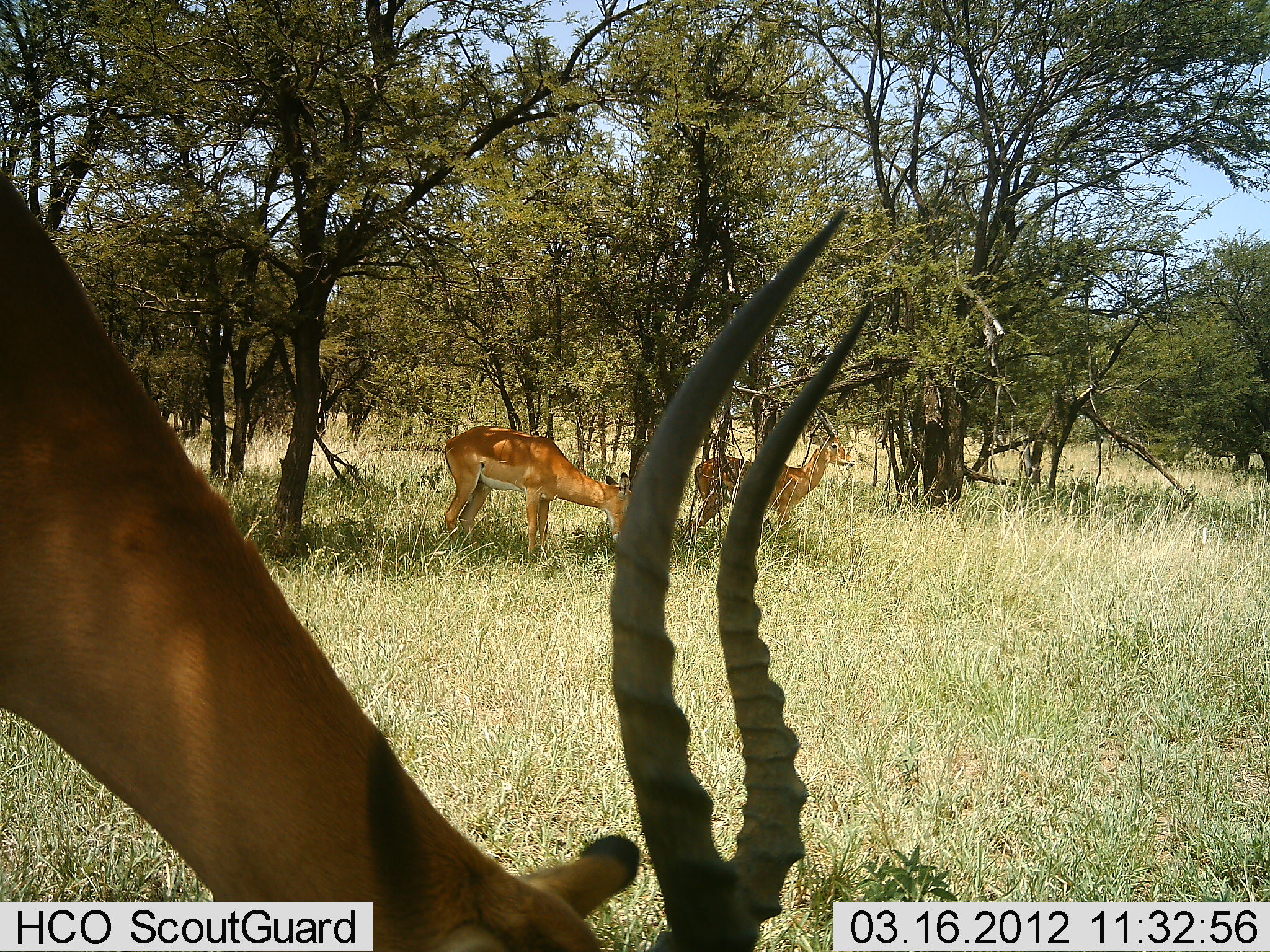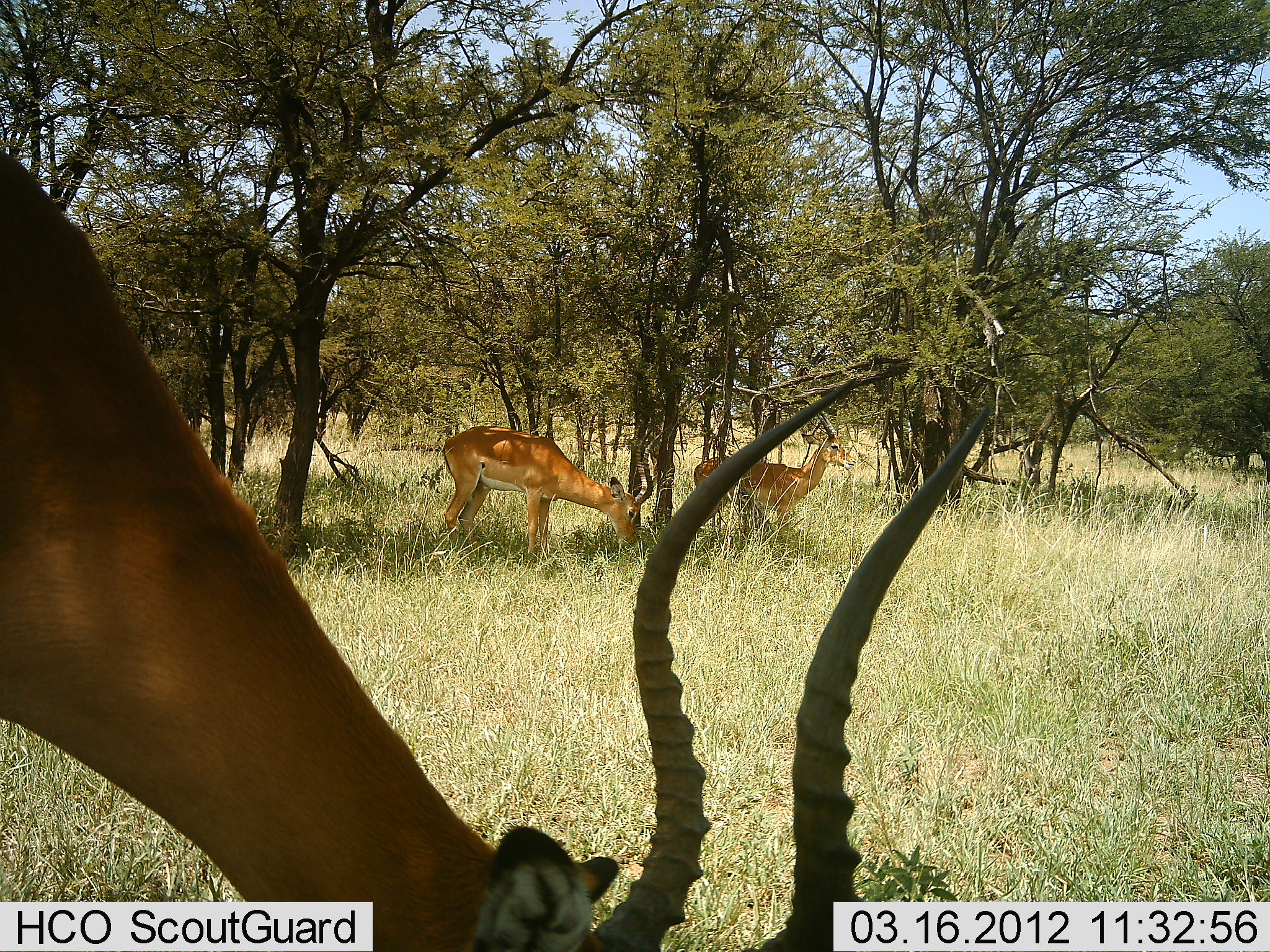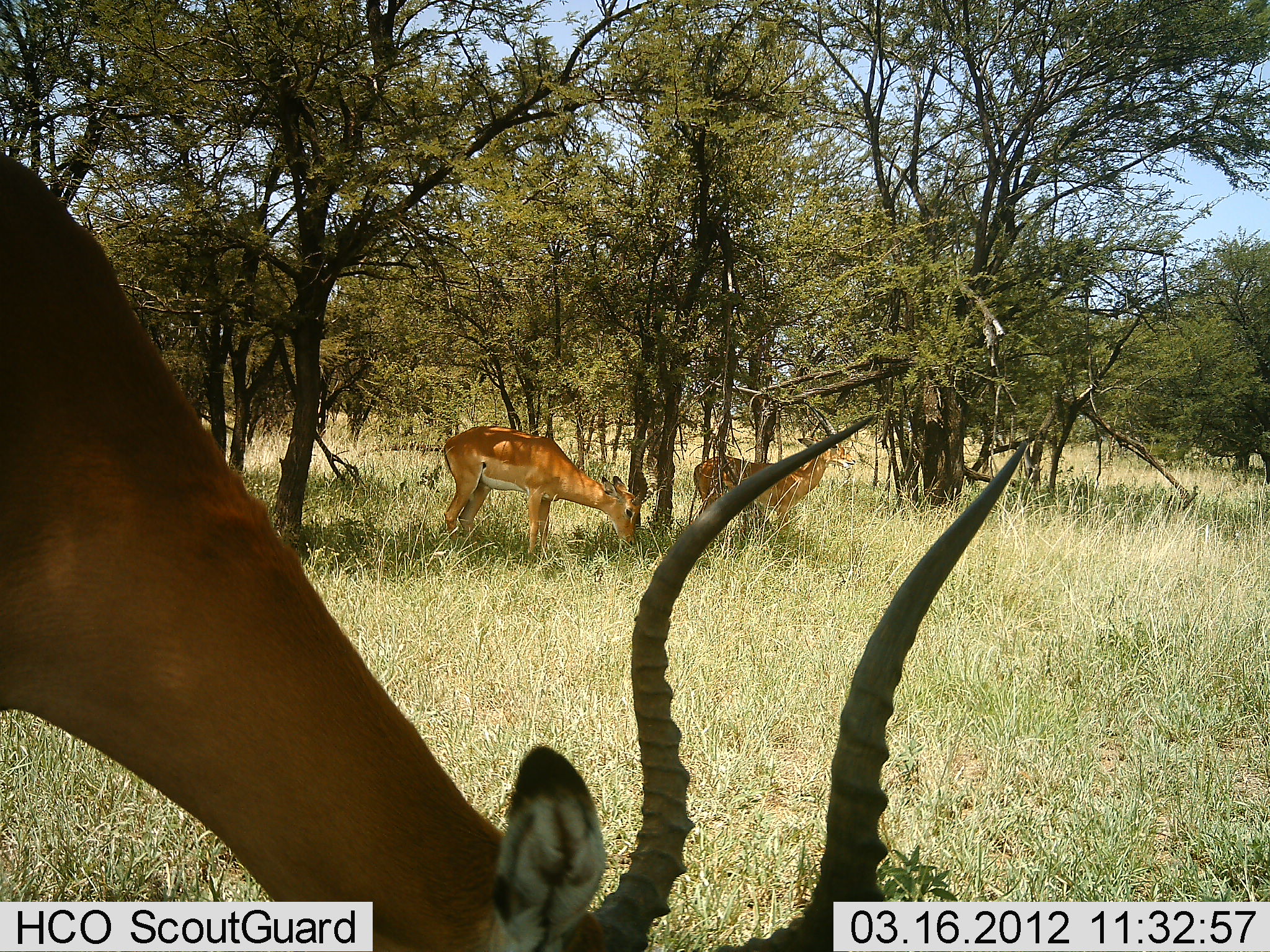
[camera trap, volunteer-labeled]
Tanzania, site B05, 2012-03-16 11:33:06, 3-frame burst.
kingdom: Animalia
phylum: Chordata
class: Mammalia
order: Artiodactyla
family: Bovidae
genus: Aepyceros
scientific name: Aepyceros melampus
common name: impala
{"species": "impala (Aepyceros melampus)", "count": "3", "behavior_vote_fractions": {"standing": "65%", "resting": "0%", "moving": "6%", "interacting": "0%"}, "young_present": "0%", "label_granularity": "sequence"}